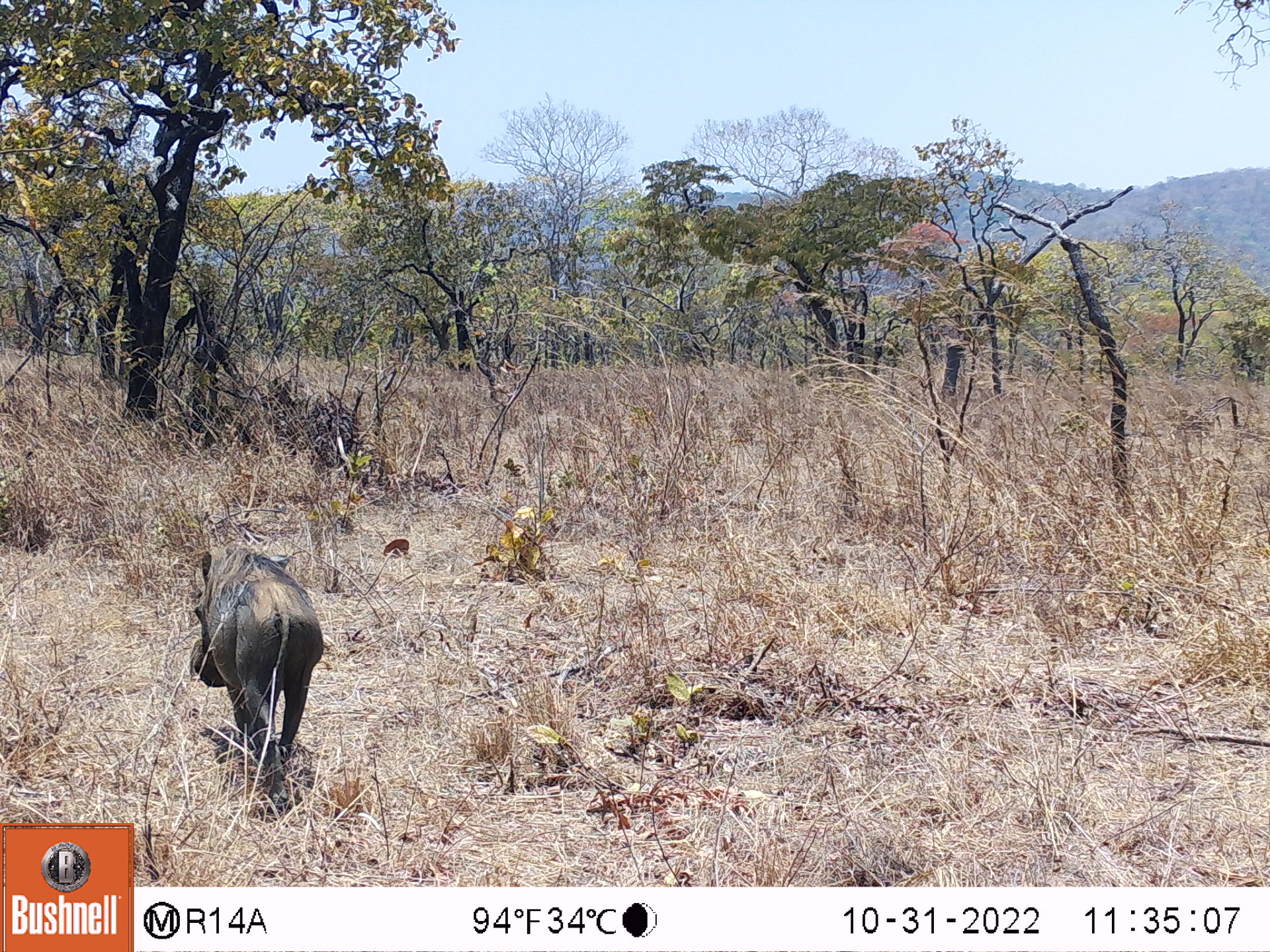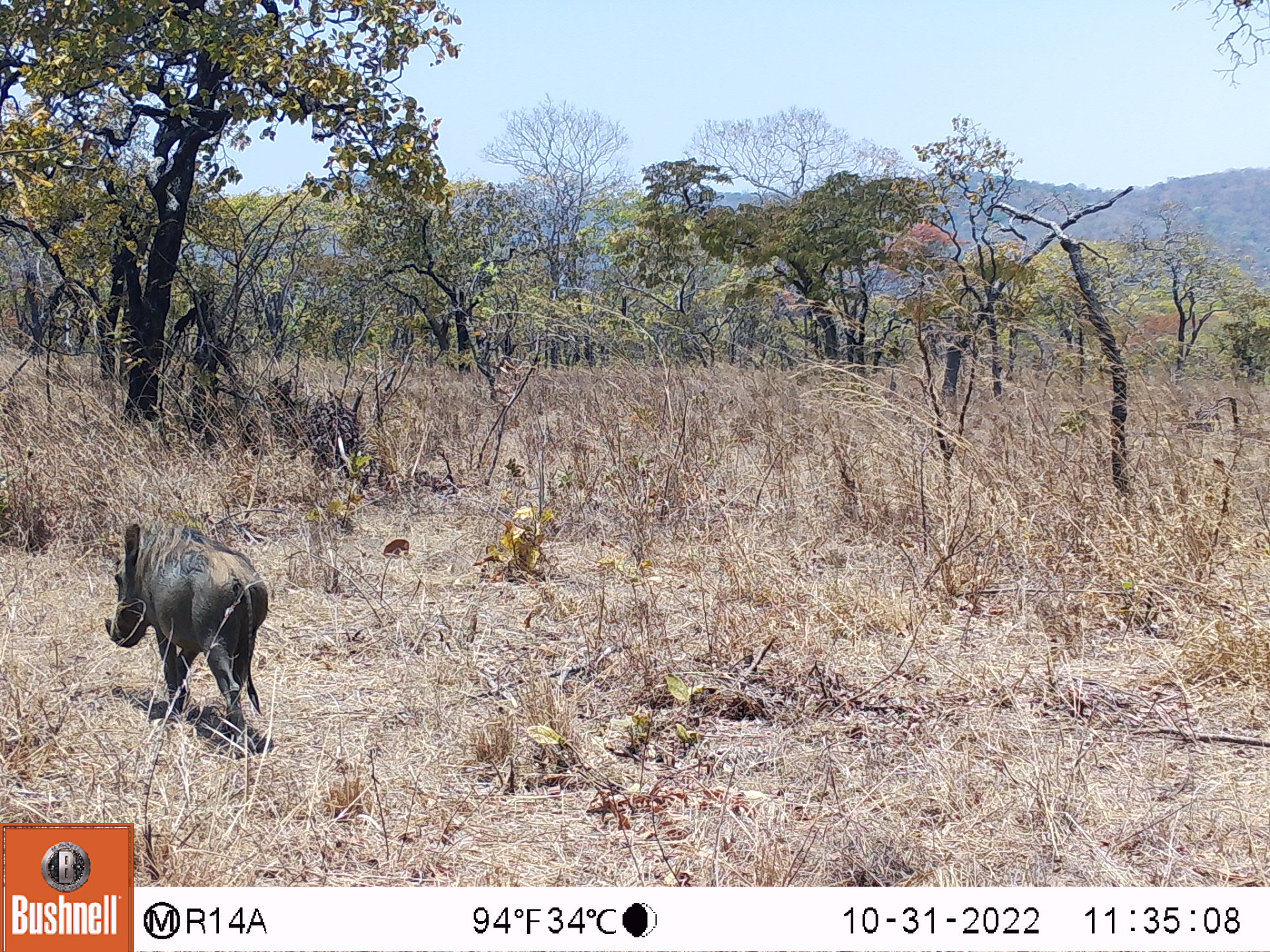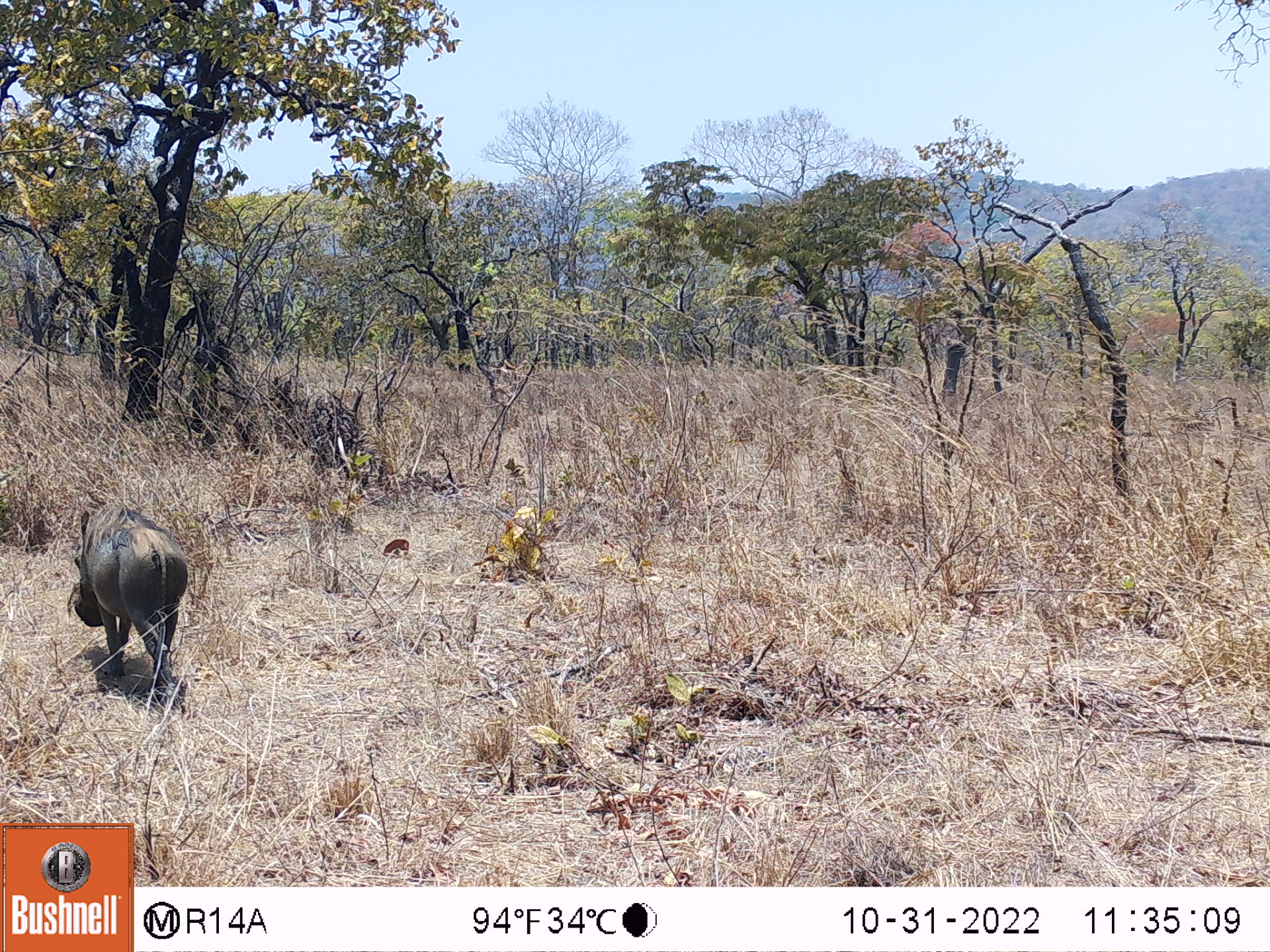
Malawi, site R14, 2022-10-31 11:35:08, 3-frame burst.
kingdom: Animalia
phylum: Chordata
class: Mammalia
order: Artiodactyla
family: Suidae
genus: Phacochoerus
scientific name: Phacochoerus africanus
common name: common warthog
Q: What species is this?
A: Common warthog (Phacochoerus africanus).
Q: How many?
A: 1.